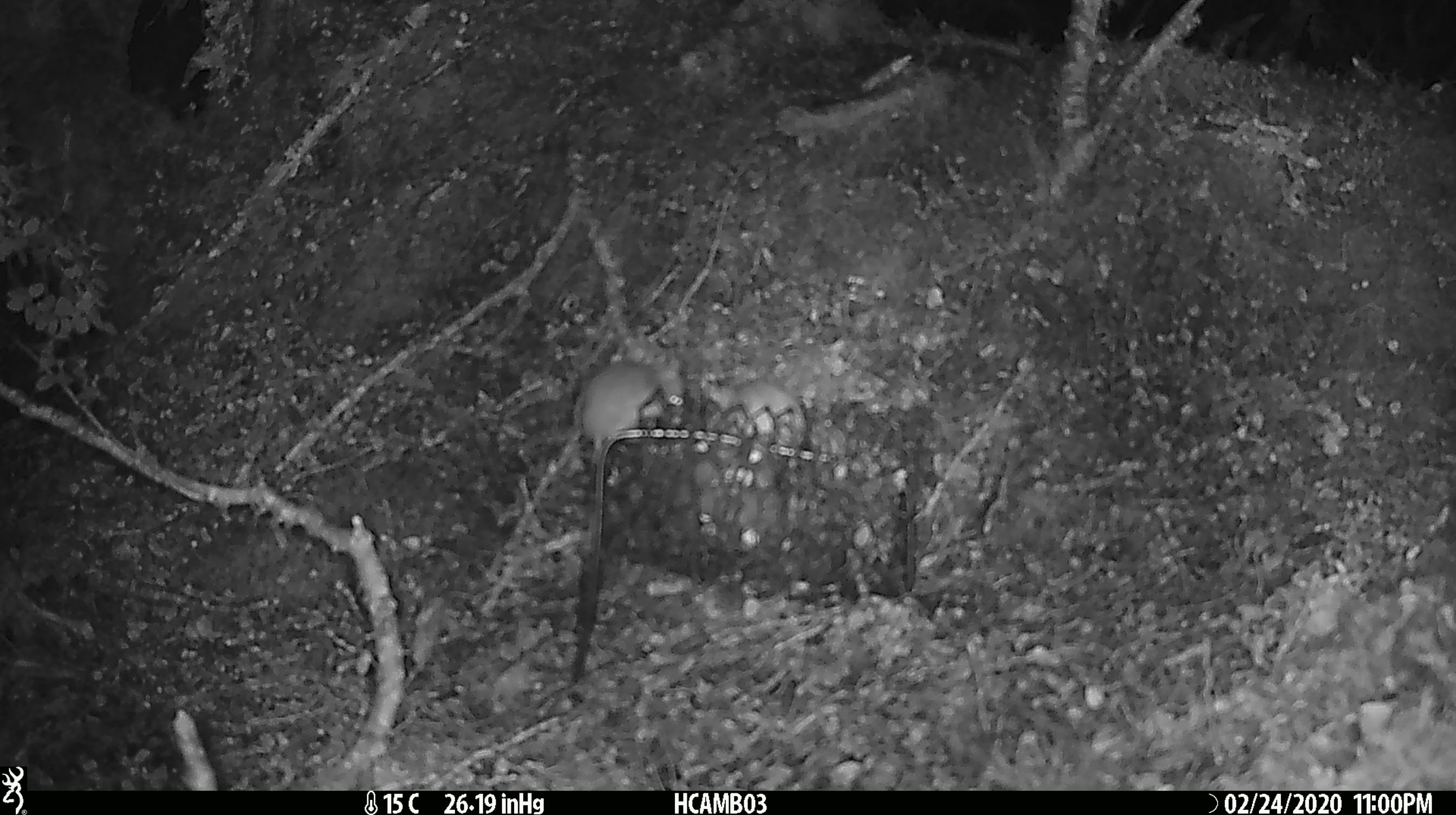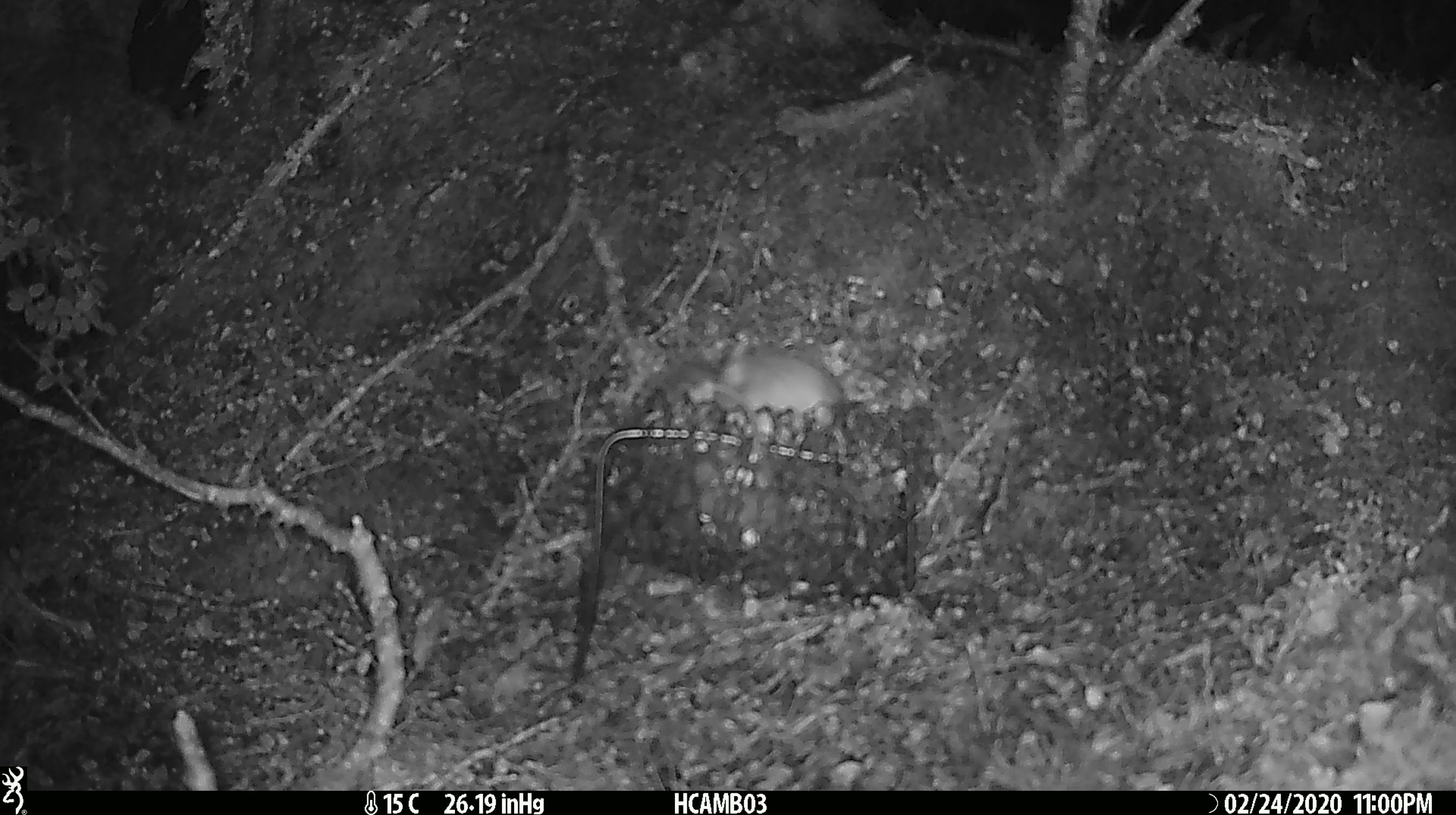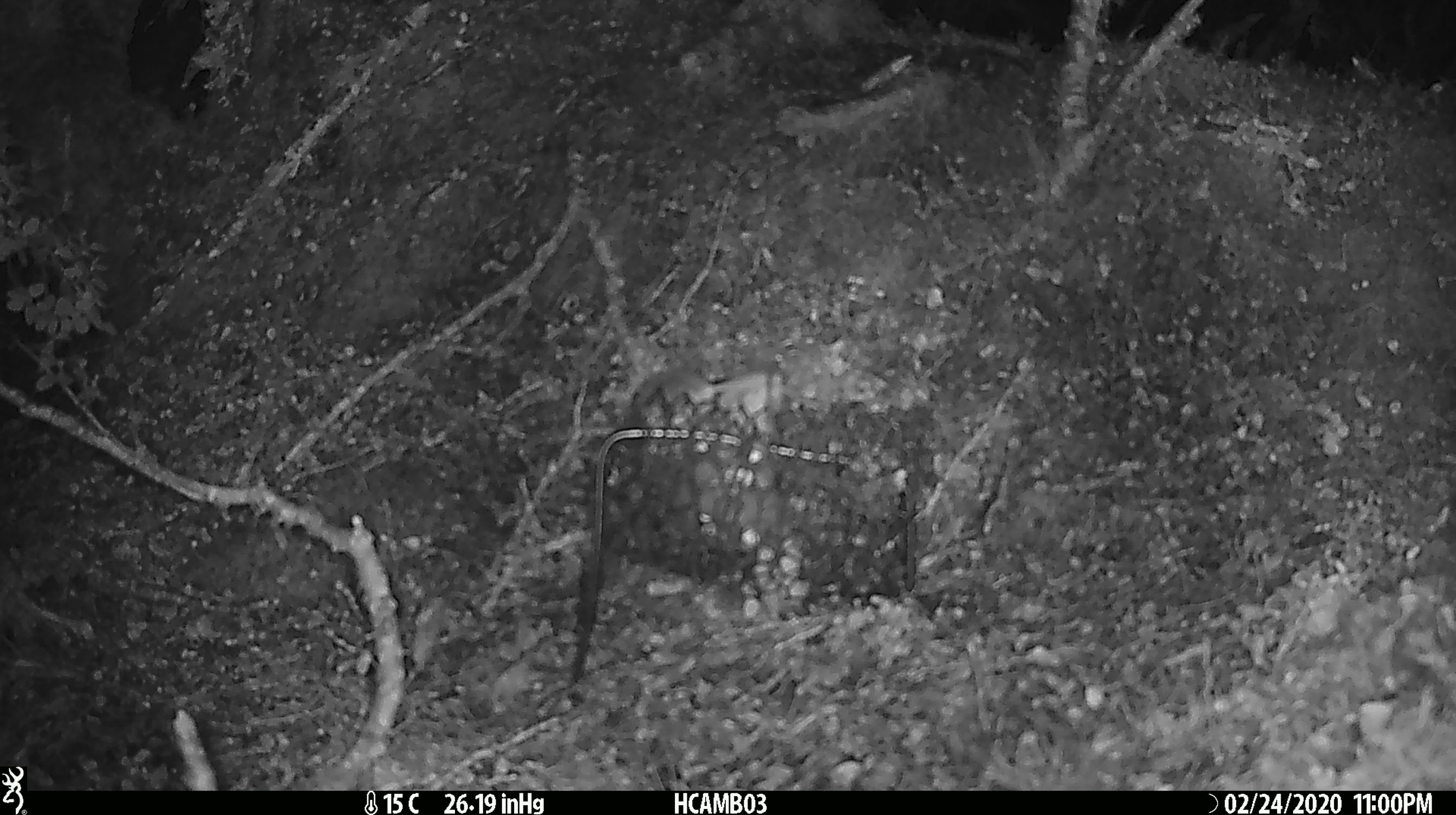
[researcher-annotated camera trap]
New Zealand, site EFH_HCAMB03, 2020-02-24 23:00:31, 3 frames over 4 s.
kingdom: Animalia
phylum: Chordata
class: Mammalia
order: Rodentia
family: Muridae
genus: Mus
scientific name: Mus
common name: mouse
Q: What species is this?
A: Mouse (Mus).